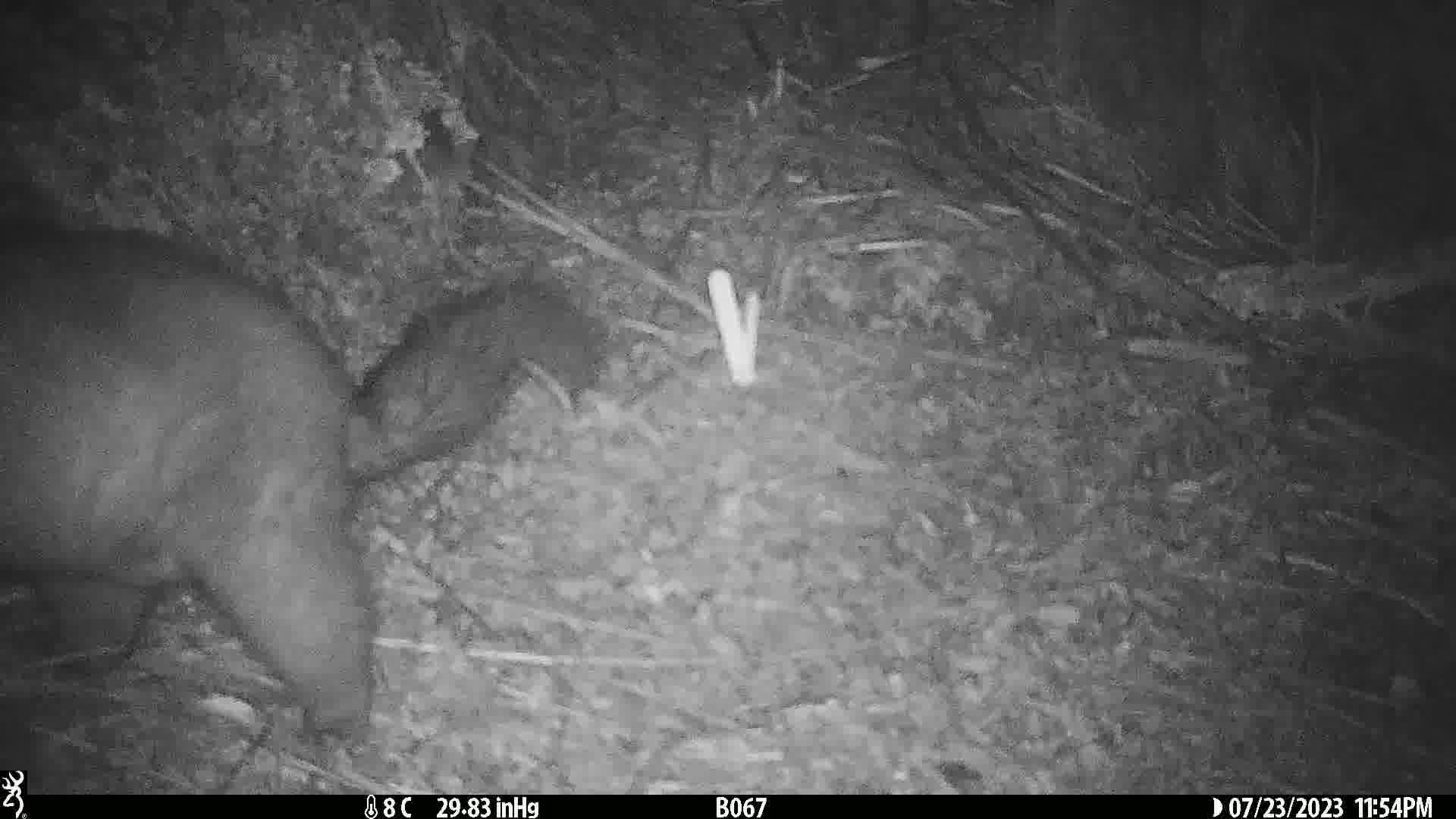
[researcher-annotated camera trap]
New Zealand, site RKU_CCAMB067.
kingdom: Animalia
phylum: Chordata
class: Mammalia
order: Diprotodontia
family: Phalangeridae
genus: Trichosurus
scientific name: Trichosurus vulpecula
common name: common brushtail possum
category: possum